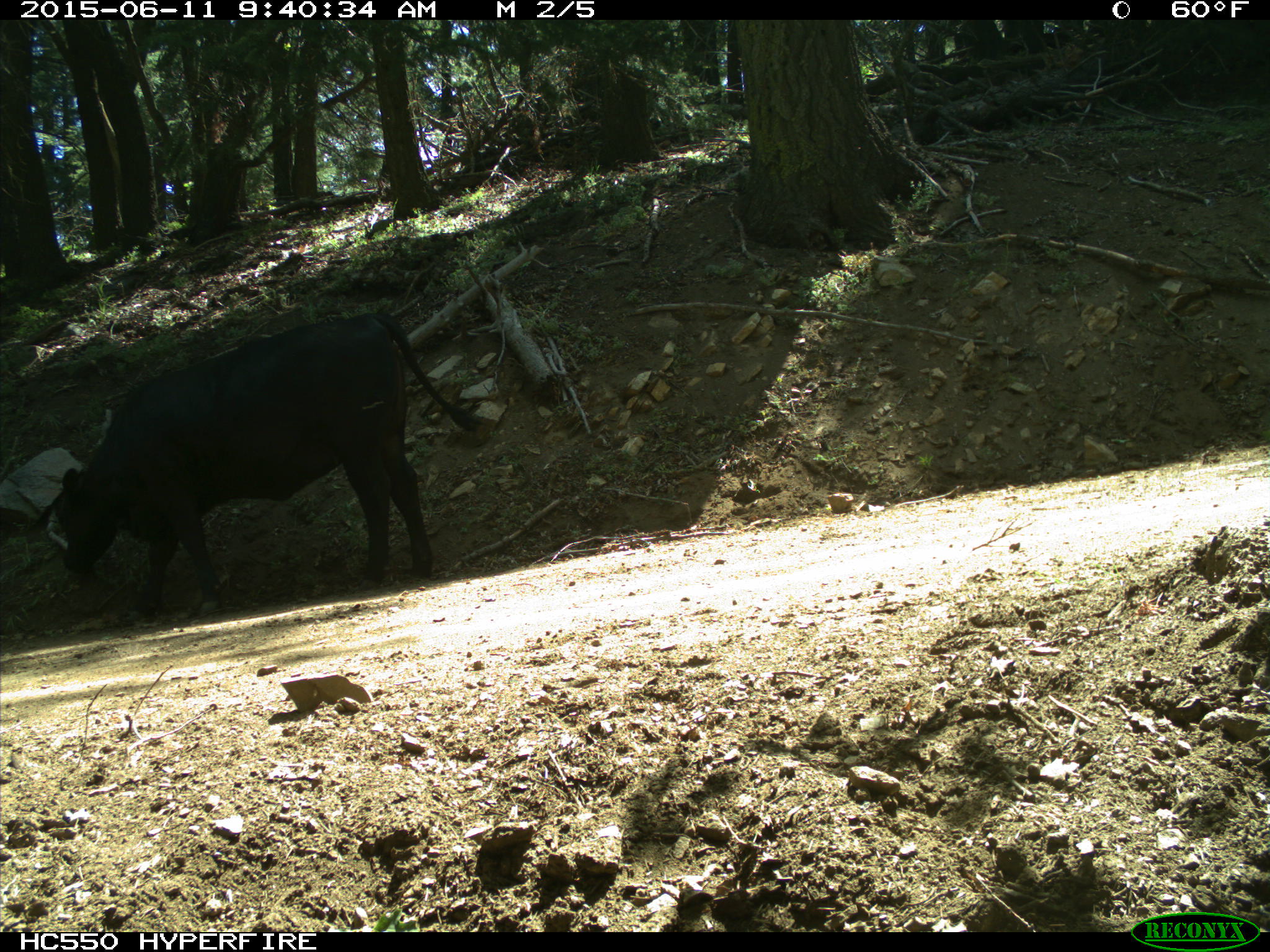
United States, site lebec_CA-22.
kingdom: Animalia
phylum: Chordata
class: Mammalia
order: Artiodactyla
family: Bovidae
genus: Bos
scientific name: Bos taurus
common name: domestic cow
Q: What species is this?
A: Bos taurus (domestic cow).